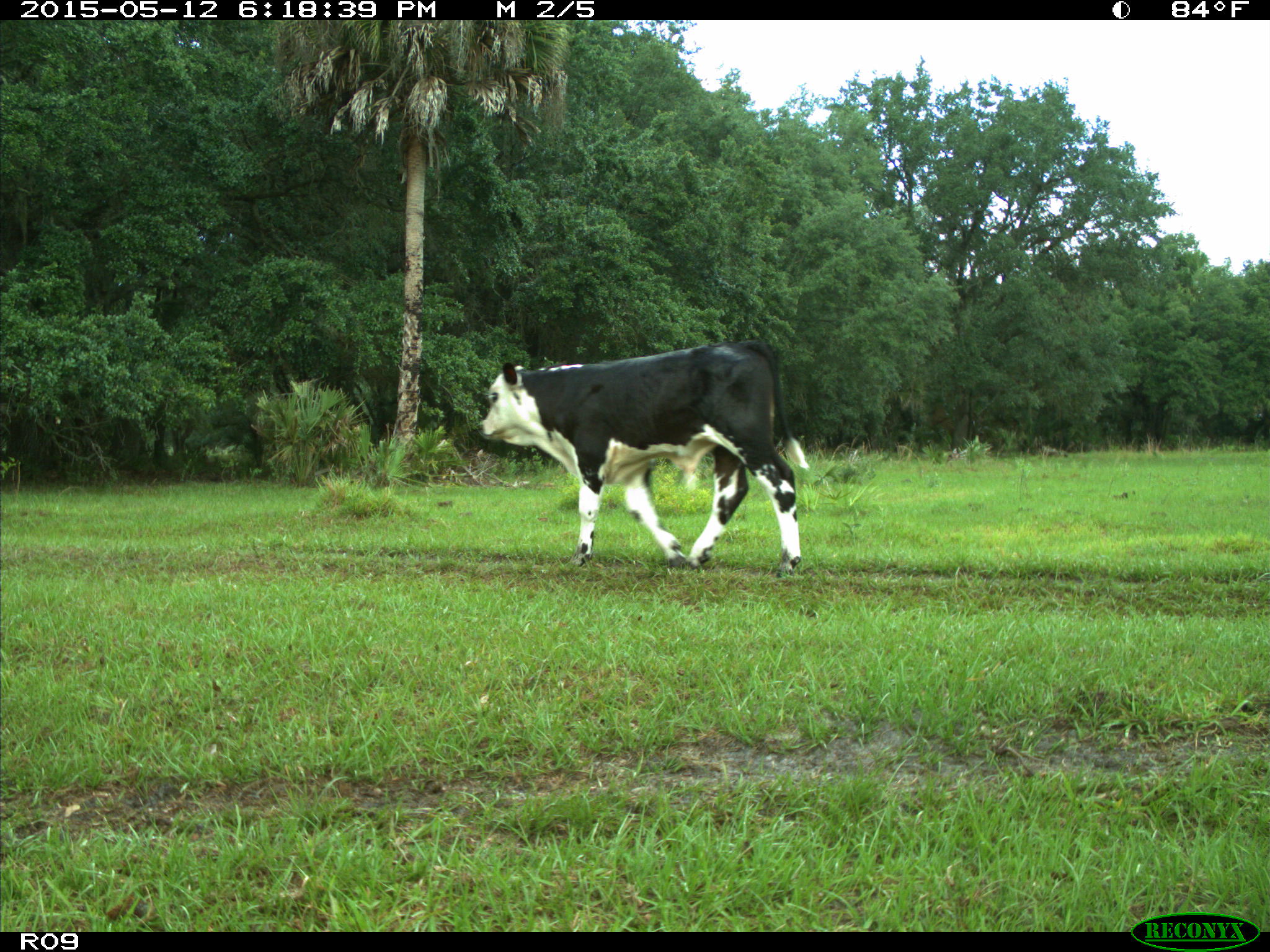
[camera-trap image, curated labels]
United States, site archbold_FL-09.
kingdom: Animalia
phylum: Chordata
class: Mammalia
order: Artiodactyla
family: Bovidae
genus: Bos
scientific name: Bos taurus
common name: domestic cow